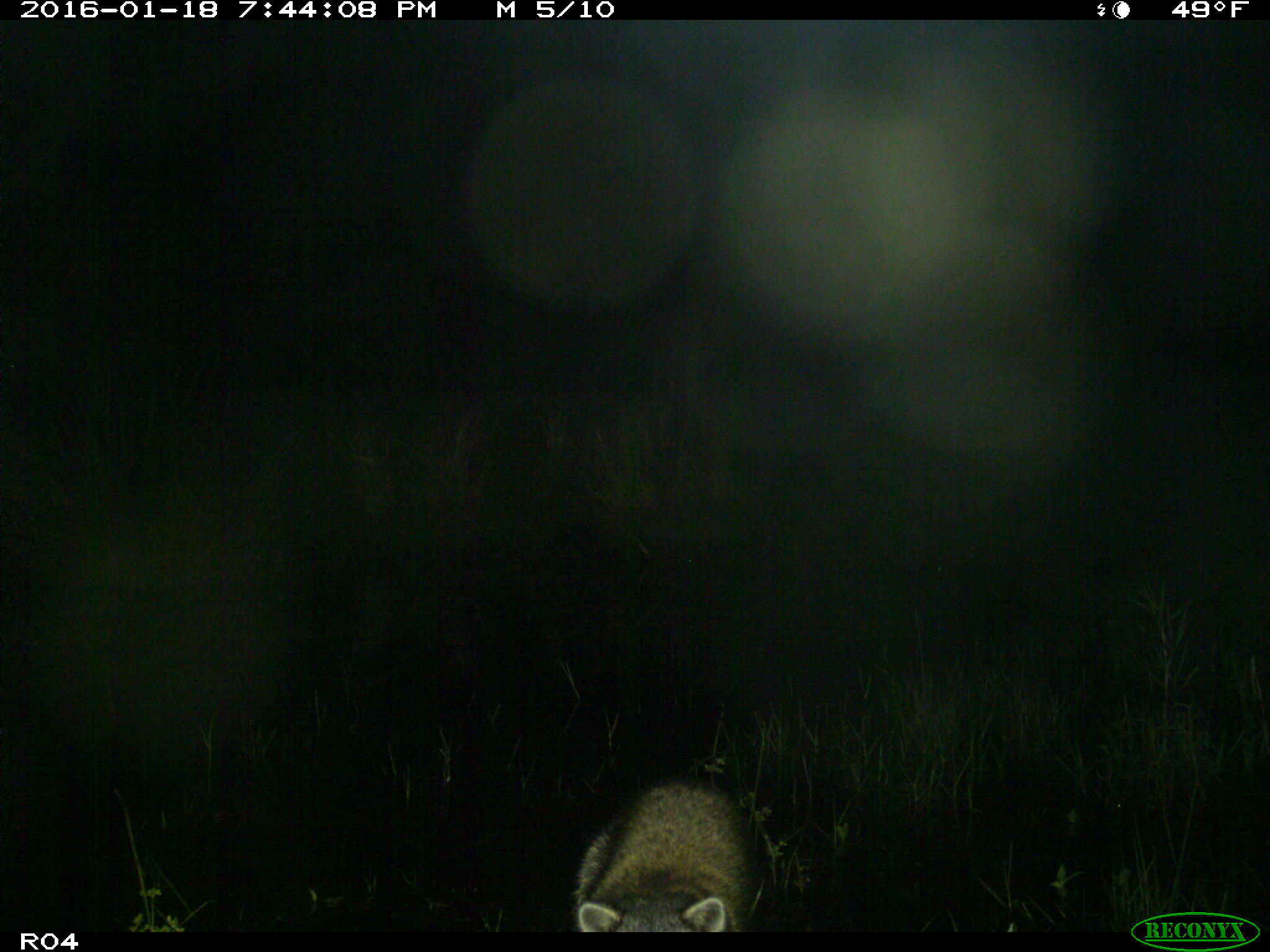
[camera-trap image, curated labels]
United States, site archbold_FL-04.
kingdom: Animalia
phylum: Chordata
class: Mammalia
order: Carnivora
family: Procyonidae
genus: Procyon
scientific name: Procyon lotor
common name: common raccoon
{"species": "Procyon lotor (common raccoon)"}